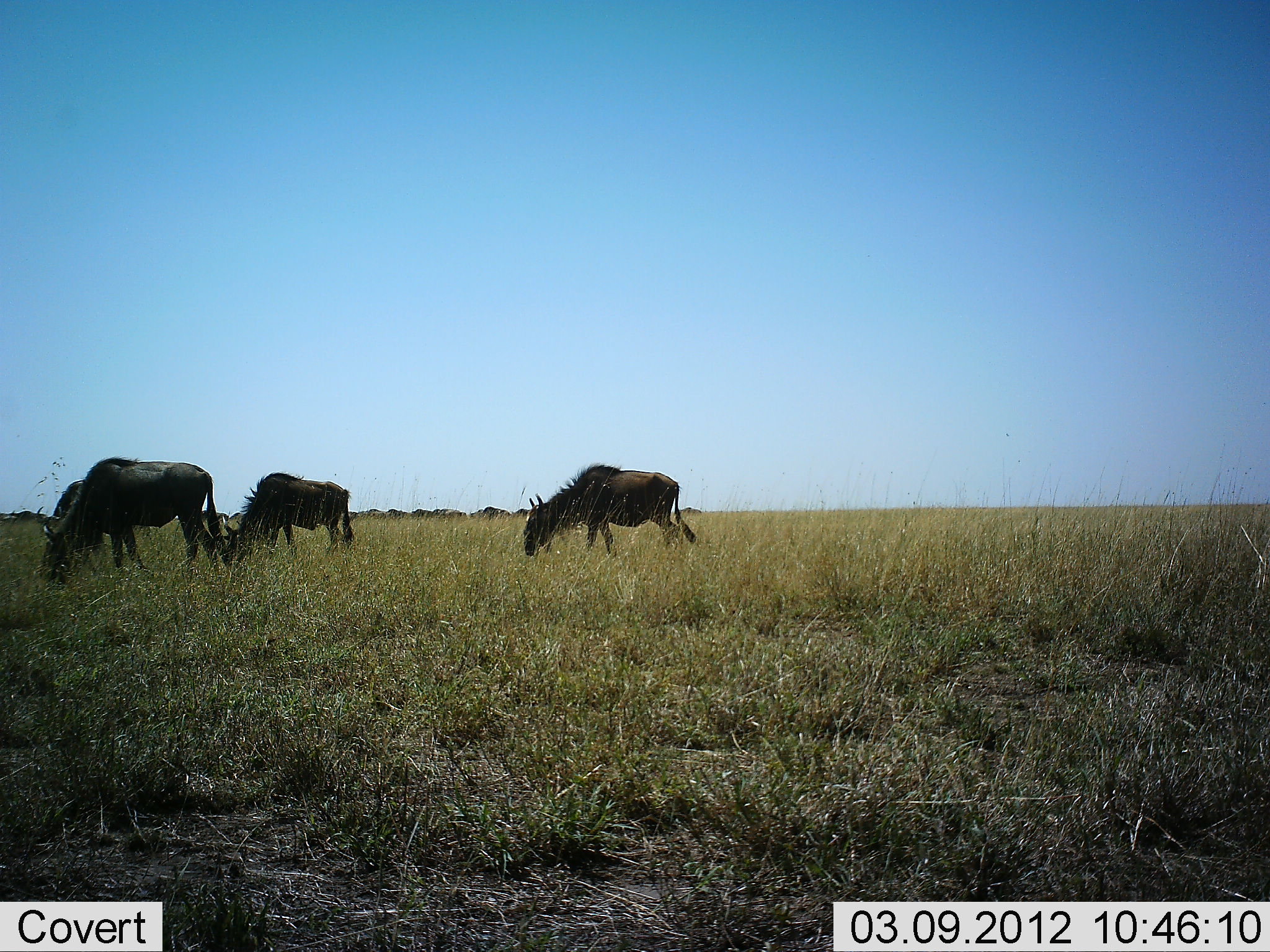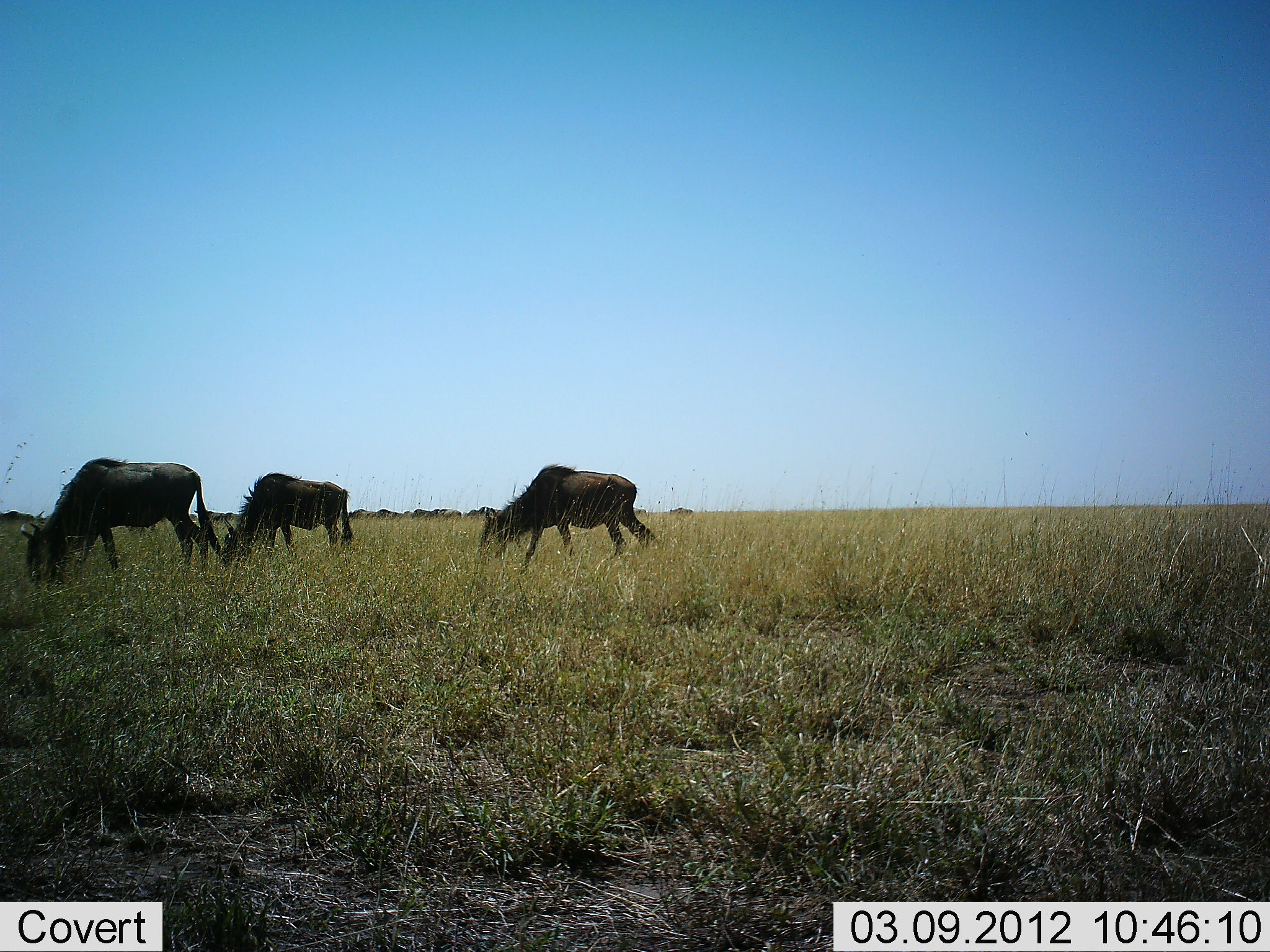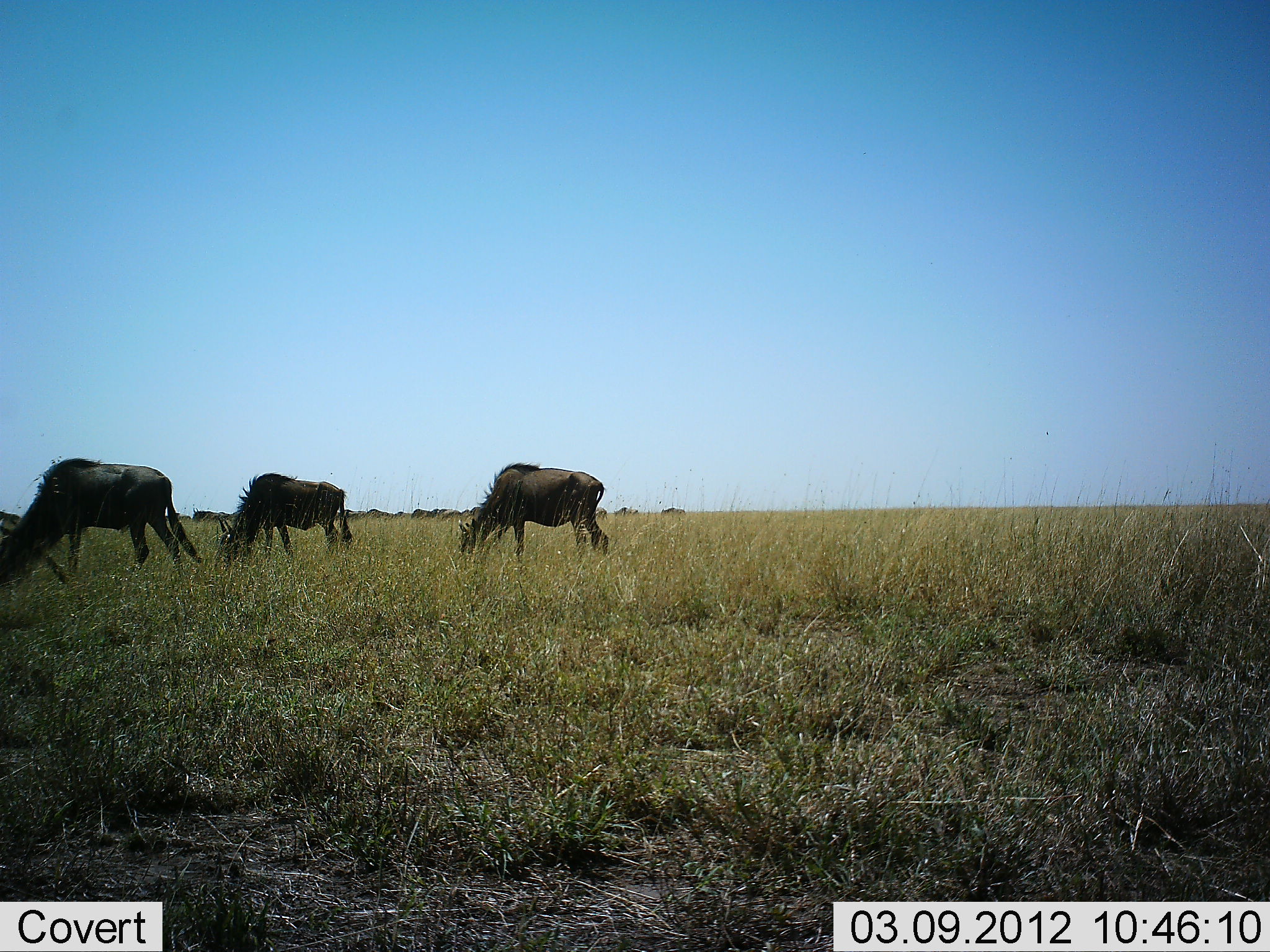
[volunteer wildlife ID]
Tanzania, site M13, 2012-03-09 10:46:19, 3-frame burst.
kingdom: Animalia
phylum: Chordata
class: Mammalia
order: Artiodactyla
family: Bovidae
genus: Connochaetes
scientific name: Connochaetes taurinus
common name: blue wildebeest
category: wildebeest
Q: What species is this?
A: Wildebeest (blue wildebeest) (Connochaetes taurinus).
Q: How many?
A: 11-50.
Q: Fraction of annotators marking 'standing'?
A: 21%.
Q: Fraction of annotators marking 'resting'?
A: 0%.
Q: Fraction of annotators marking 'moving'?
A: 71%.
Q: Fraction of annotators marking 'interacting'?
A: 0%.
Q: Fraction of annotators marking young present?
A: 4%.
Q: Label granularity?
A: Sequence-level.